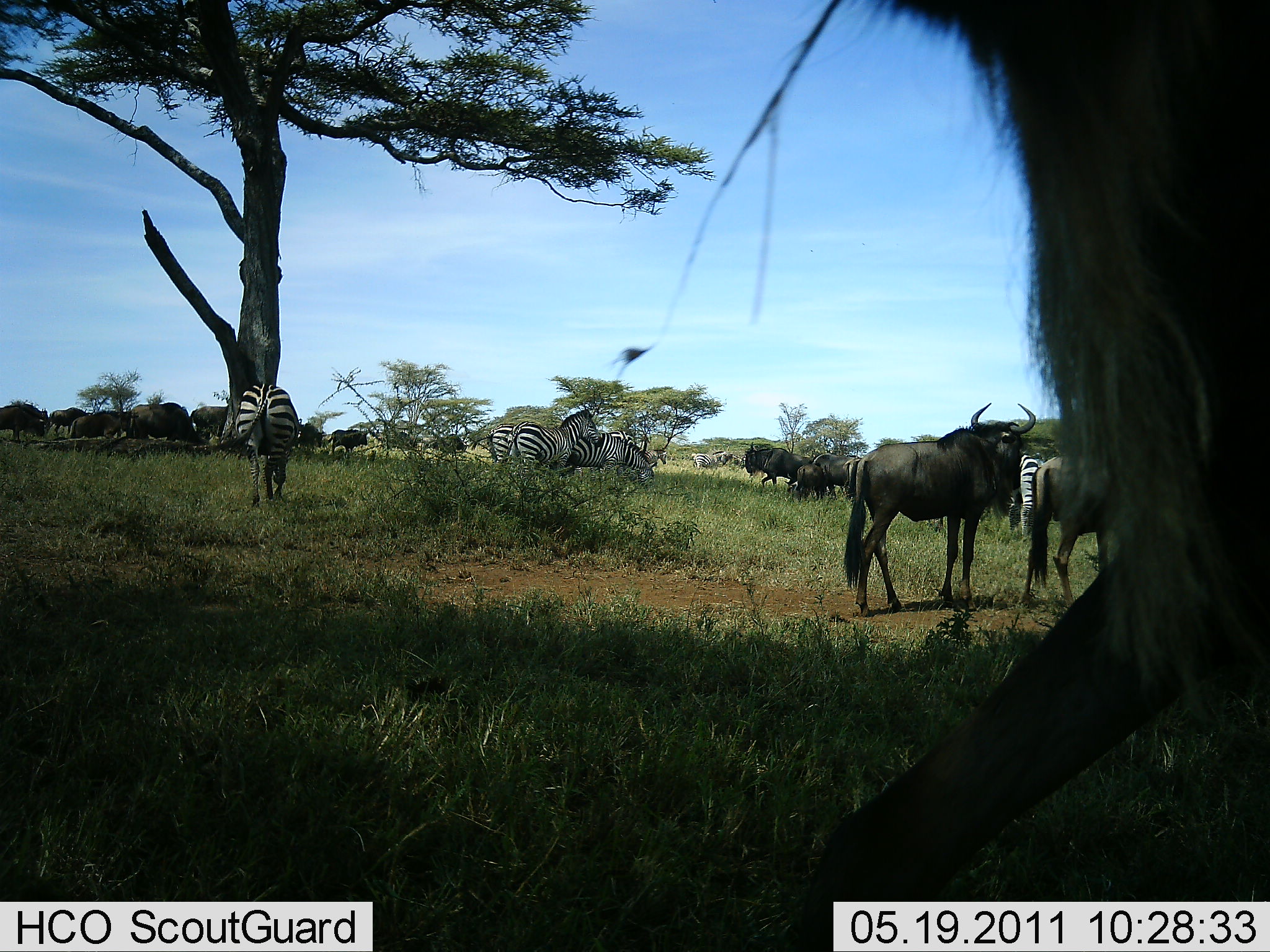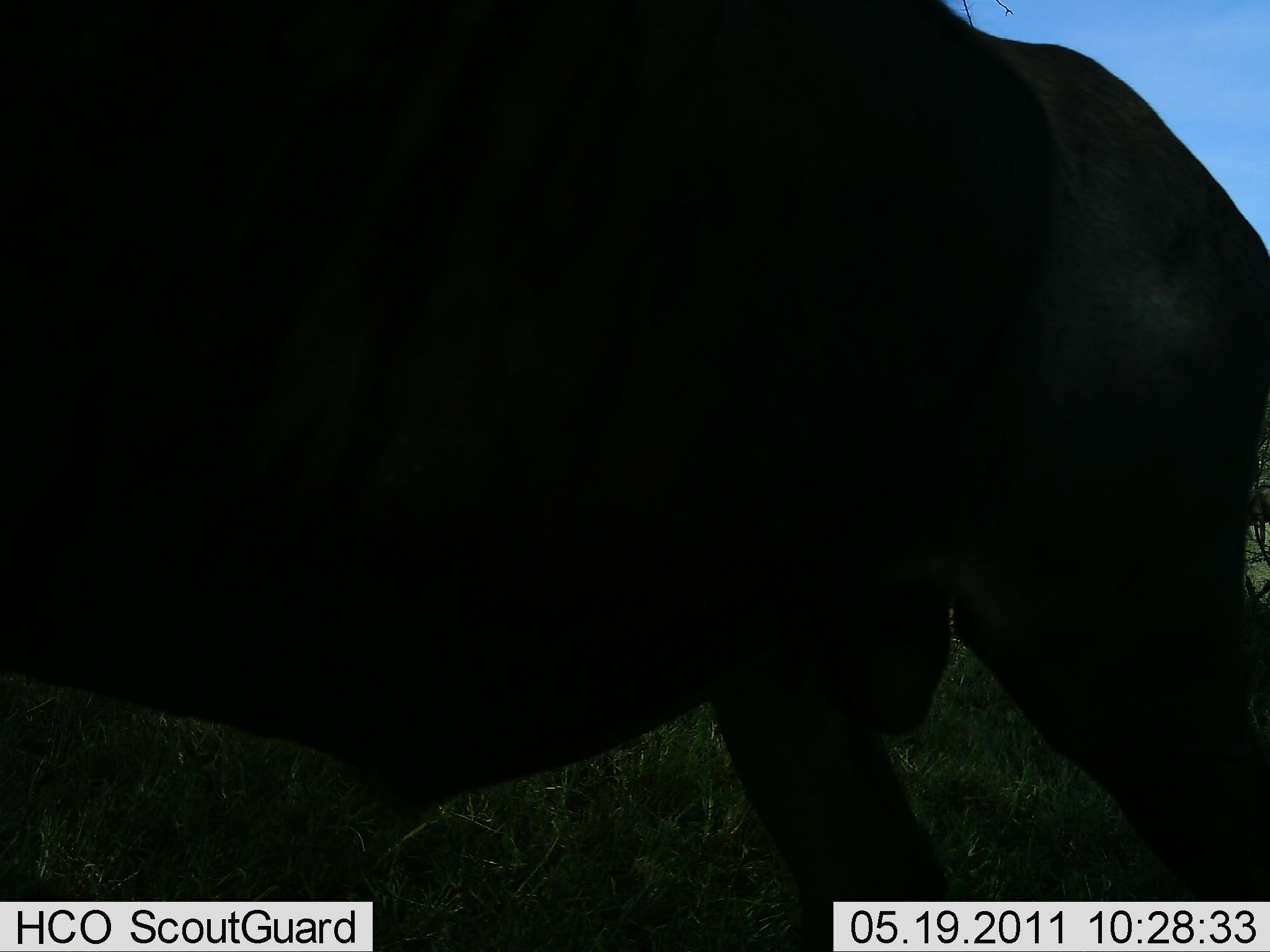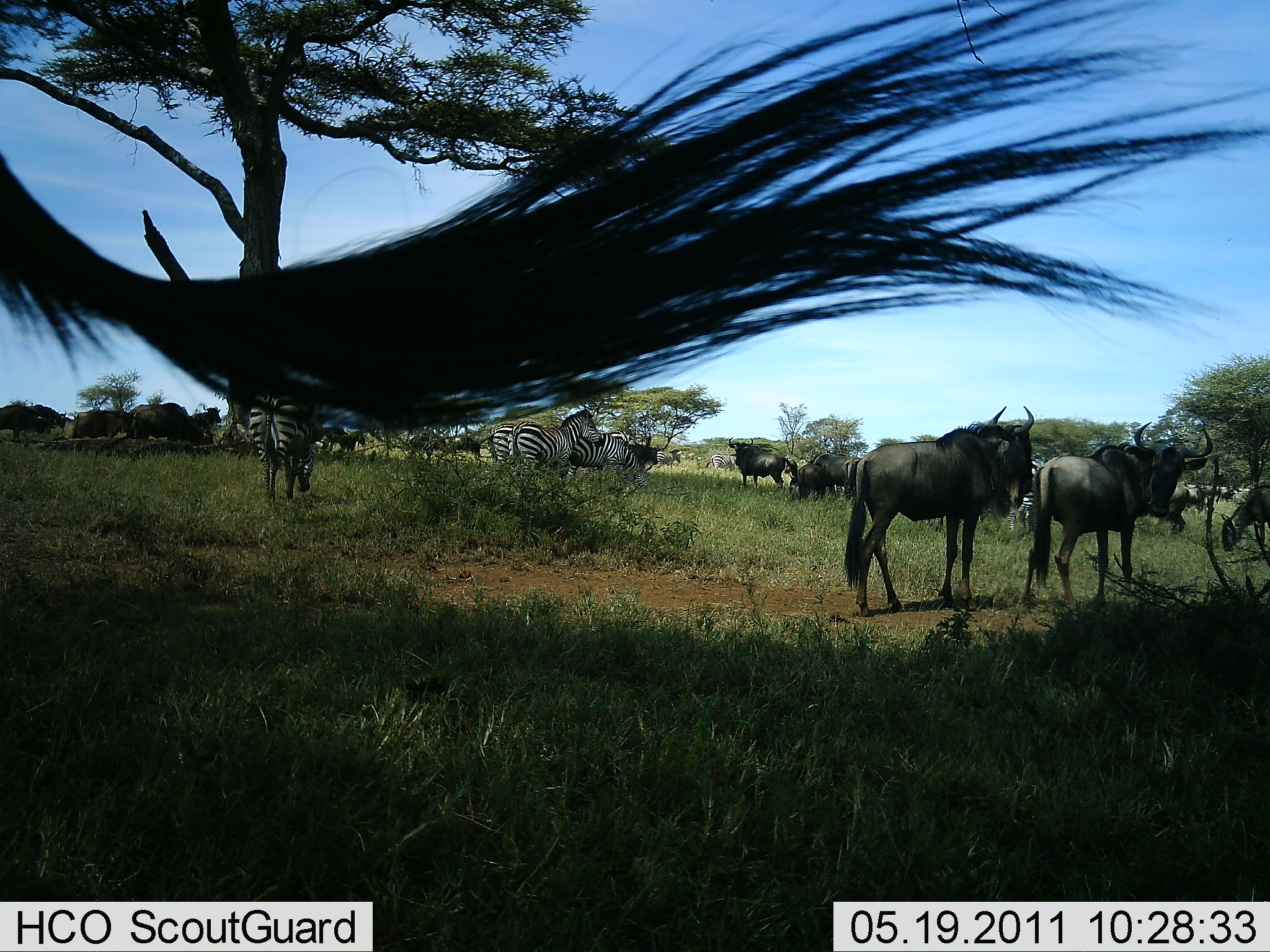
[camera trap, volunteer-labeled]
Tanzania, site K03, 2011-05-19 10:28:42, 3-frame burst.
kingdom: Animalia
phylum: Chordata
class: Mammalia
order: Artiodactyla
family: Bovidae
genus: Connochaetes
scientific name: Connochaetes taurinus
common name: blue wildebeest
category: wildebeest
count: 11-50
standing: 90%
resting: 10%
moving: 70%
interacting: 0%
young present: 0%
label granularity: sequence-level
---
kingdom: Animalia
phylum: Chordata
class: Mammalia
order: Perissodactyla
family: Equidae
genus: Equus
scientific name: Equus quagga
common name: plains zebra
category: zebra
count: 4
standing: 70%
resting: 0%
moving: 30%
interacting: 0%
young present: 0%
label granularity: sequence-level